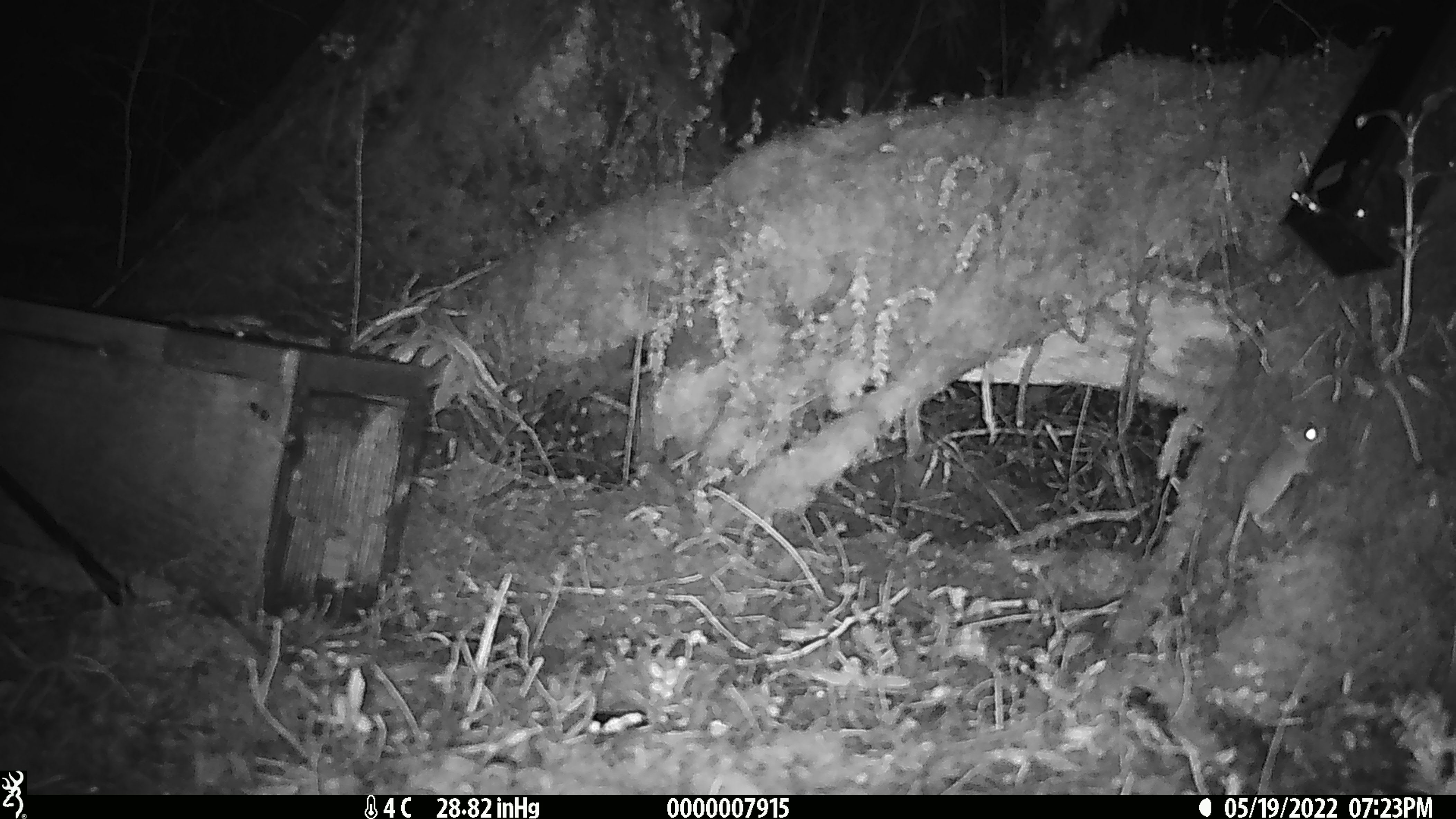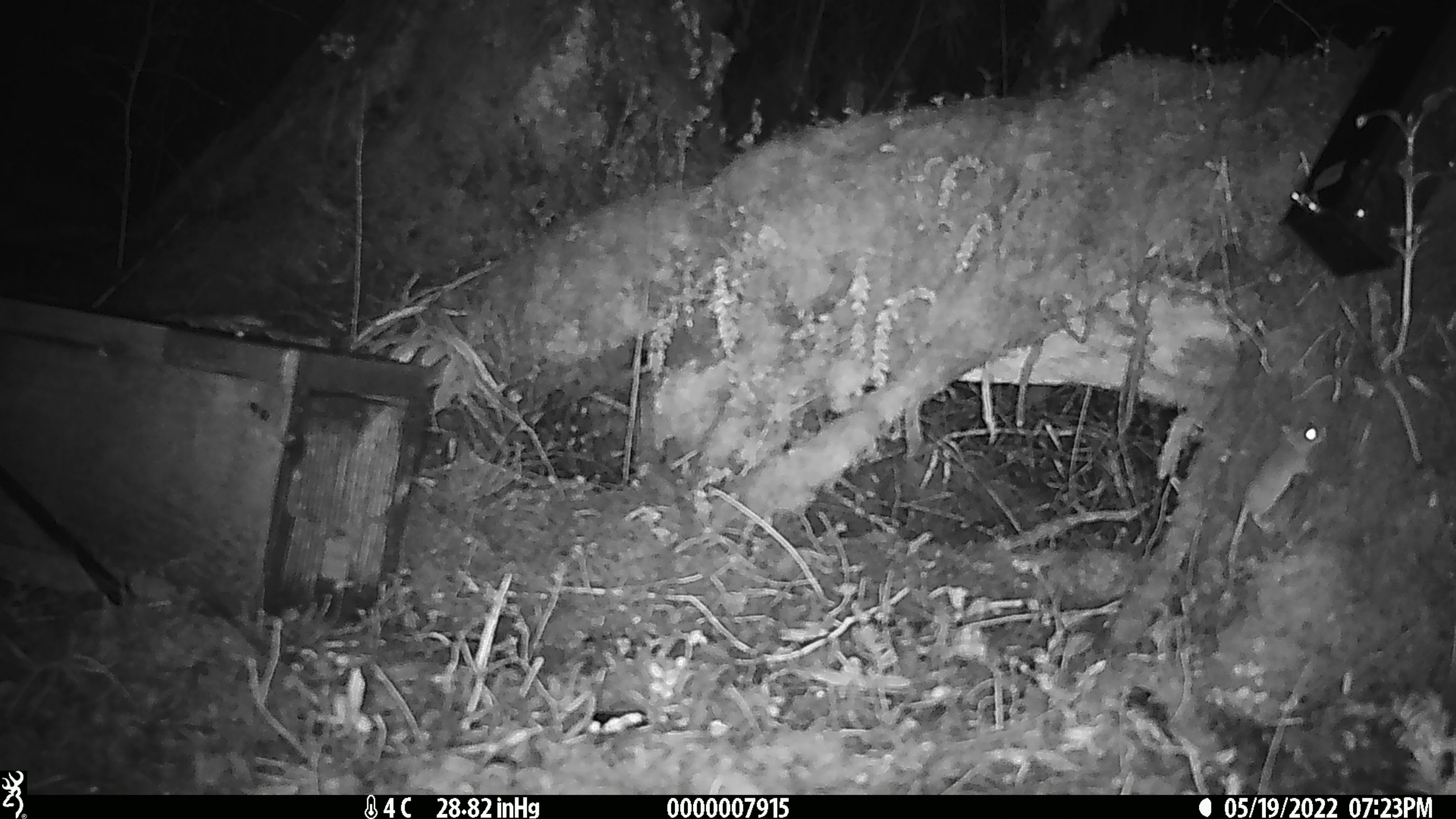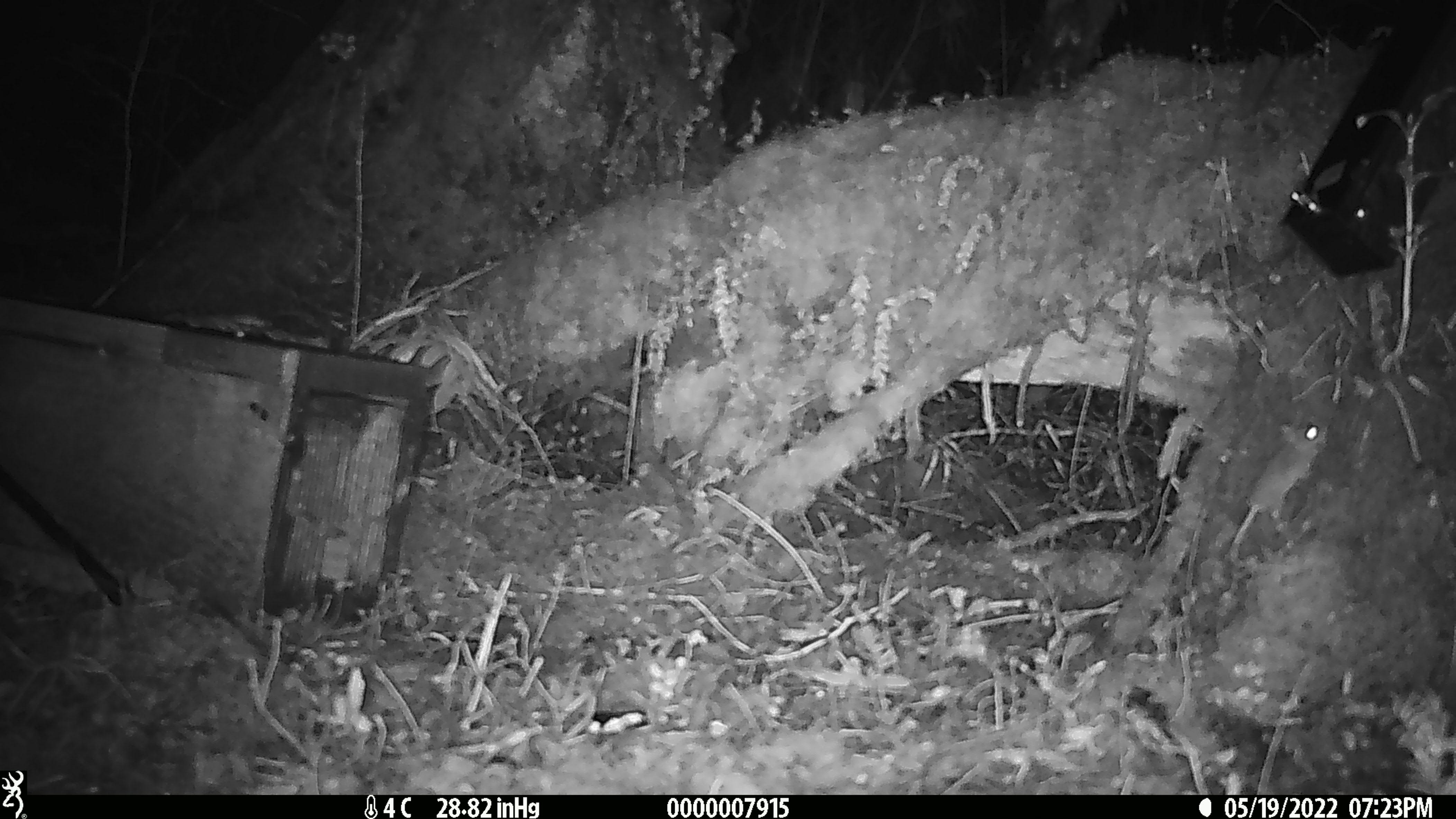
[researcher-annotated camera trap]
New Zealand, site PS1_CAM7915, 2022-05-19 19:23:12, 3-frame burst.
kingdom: Animalia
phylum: Chordata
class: Mammalia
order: Rodentia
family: Muridae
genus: Mus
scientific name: Mus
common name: mouse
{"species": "mouse (Mus)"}